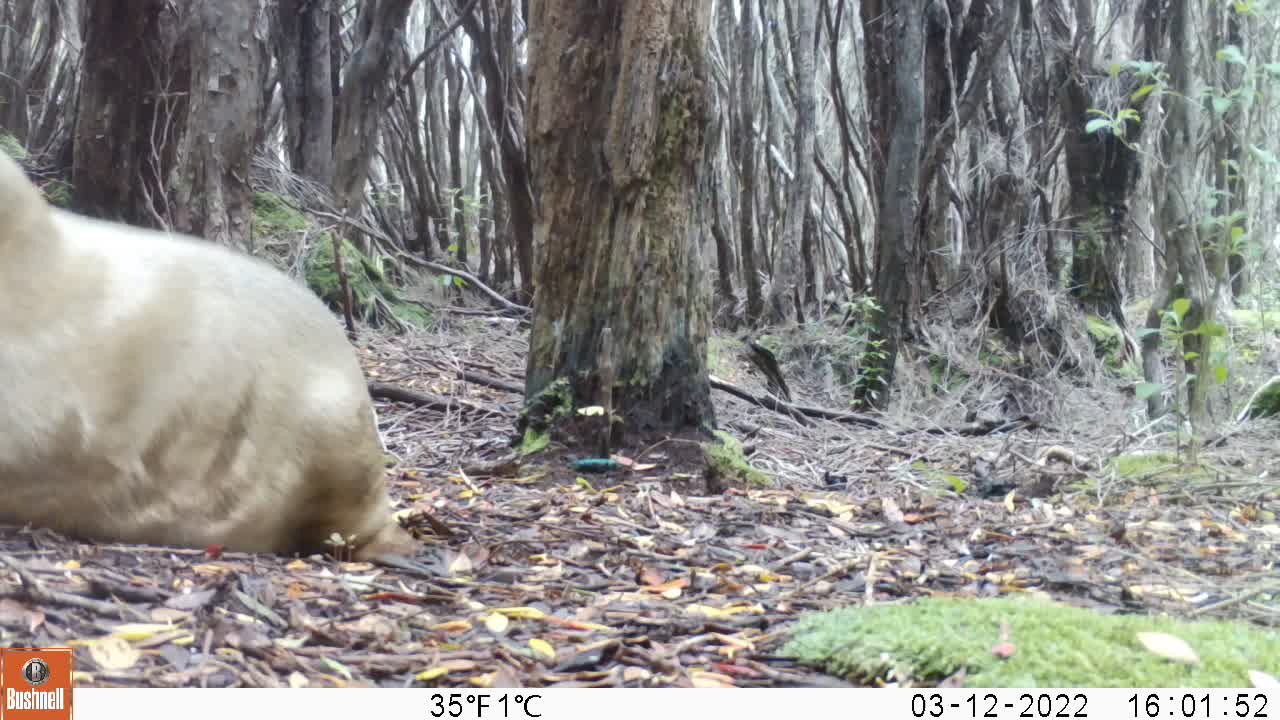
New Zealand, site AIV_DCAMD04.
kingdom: Animalia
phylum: Chordata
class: Mammalia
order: Carnivora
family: Otariidae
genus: Phocarctos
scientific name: Phocarctos hookeri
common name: new zealand sea lion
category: sealion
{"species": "sealion (new zealand sea lion) (Phocarctos hookeri)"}